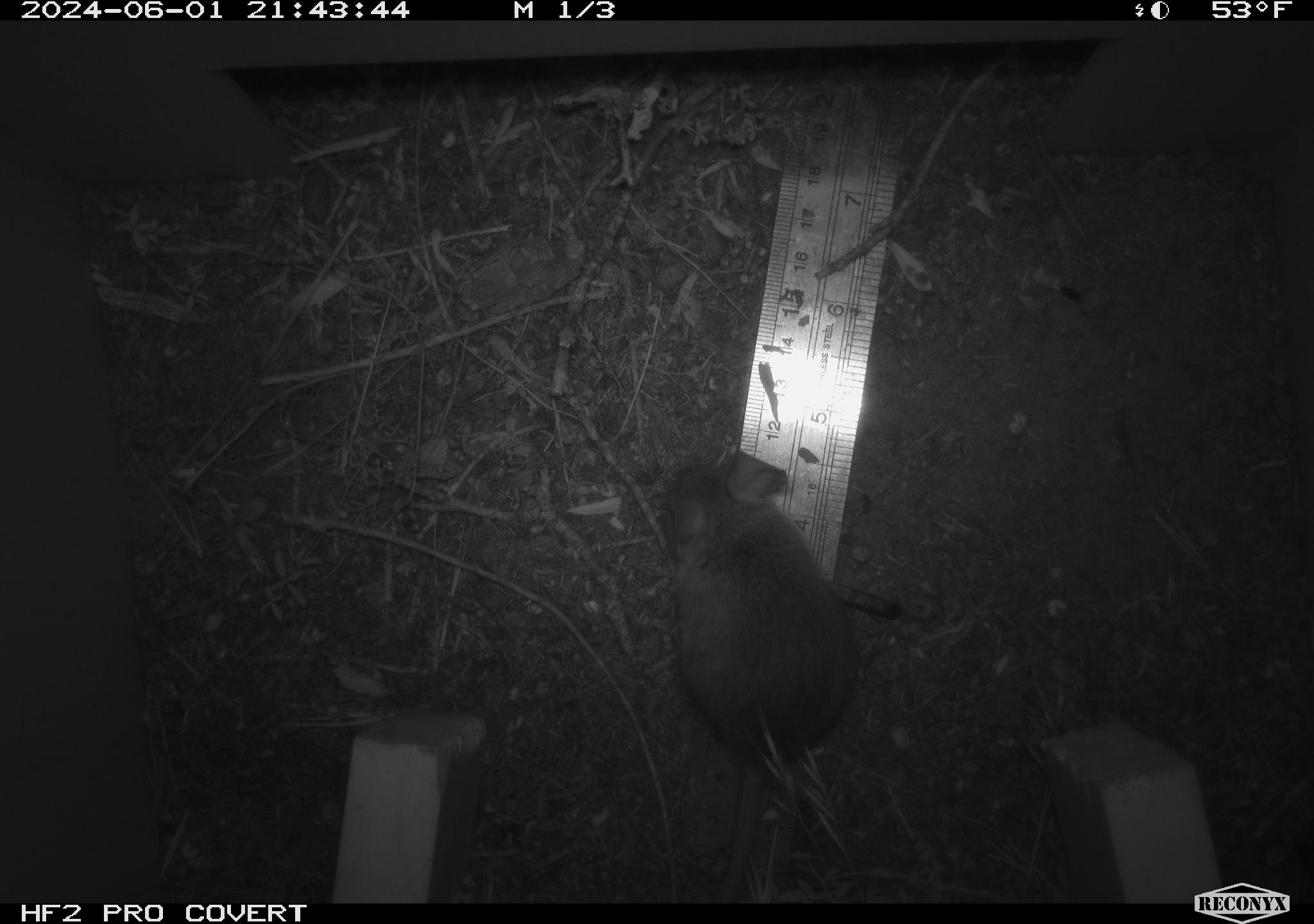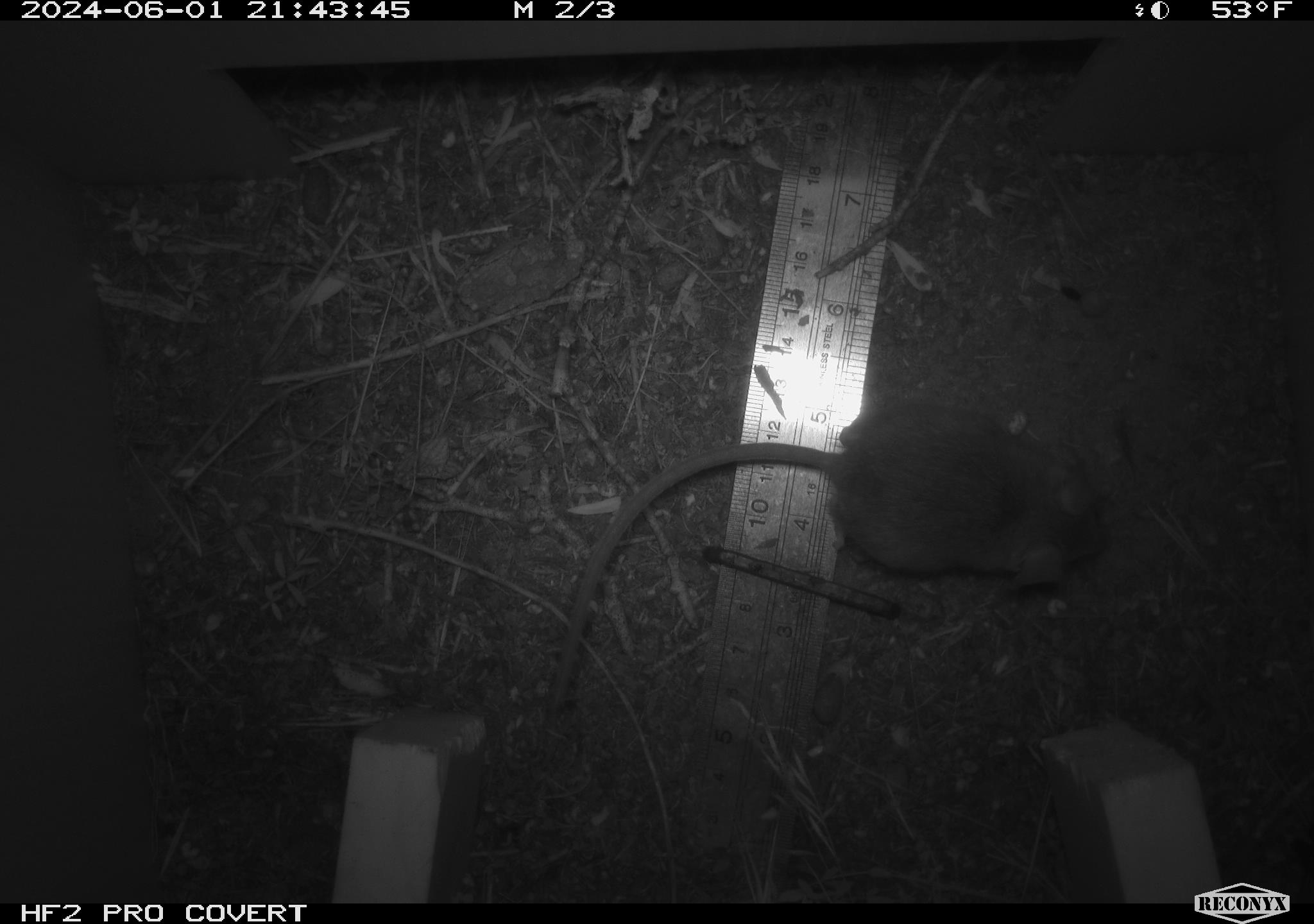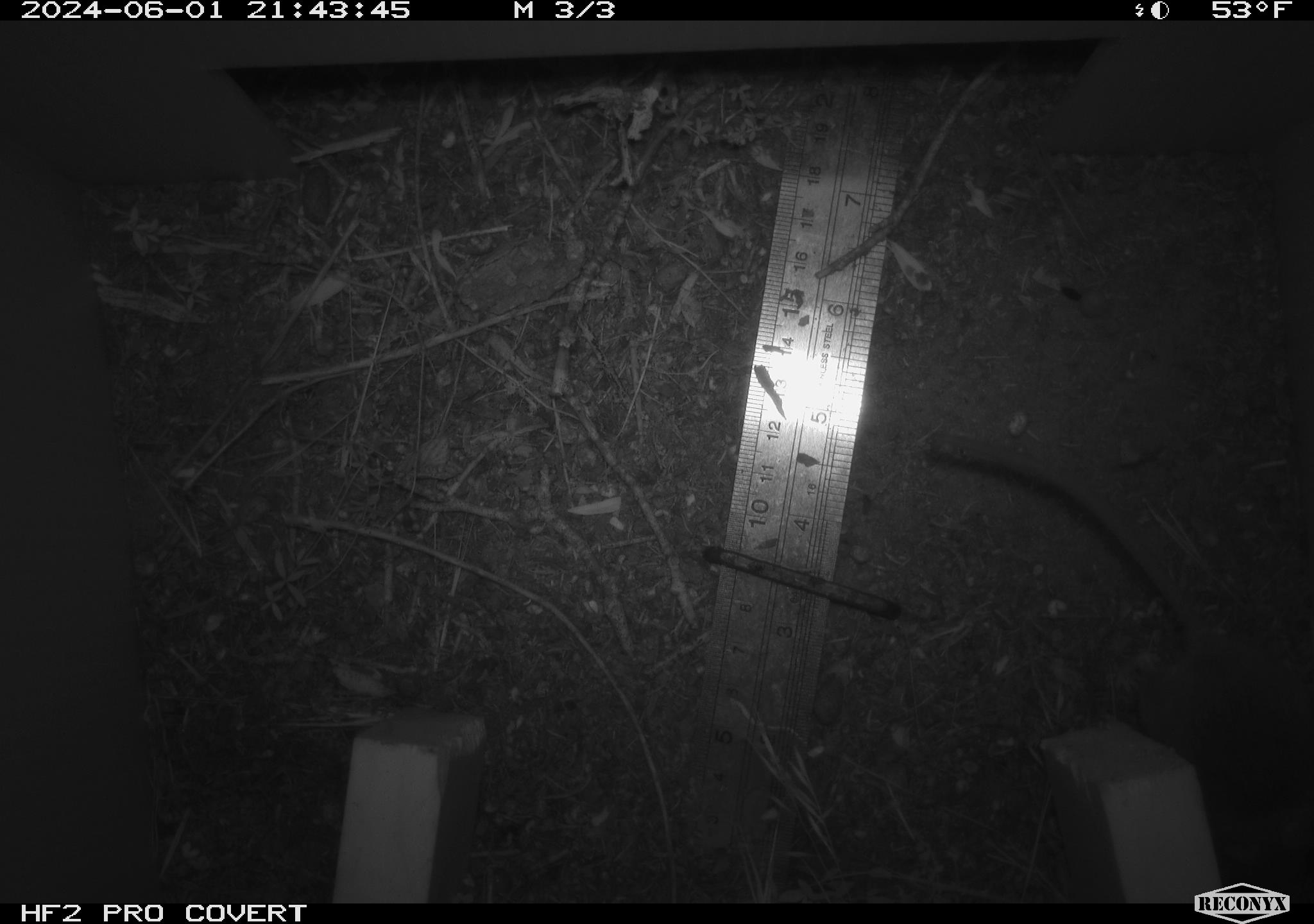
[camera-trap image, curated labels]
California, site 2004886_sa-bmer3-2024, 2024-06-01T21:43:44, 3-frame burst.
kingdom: Animalia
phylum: Chordata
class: Mammalia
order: Rodentia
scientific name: Rodentia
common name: mouse species